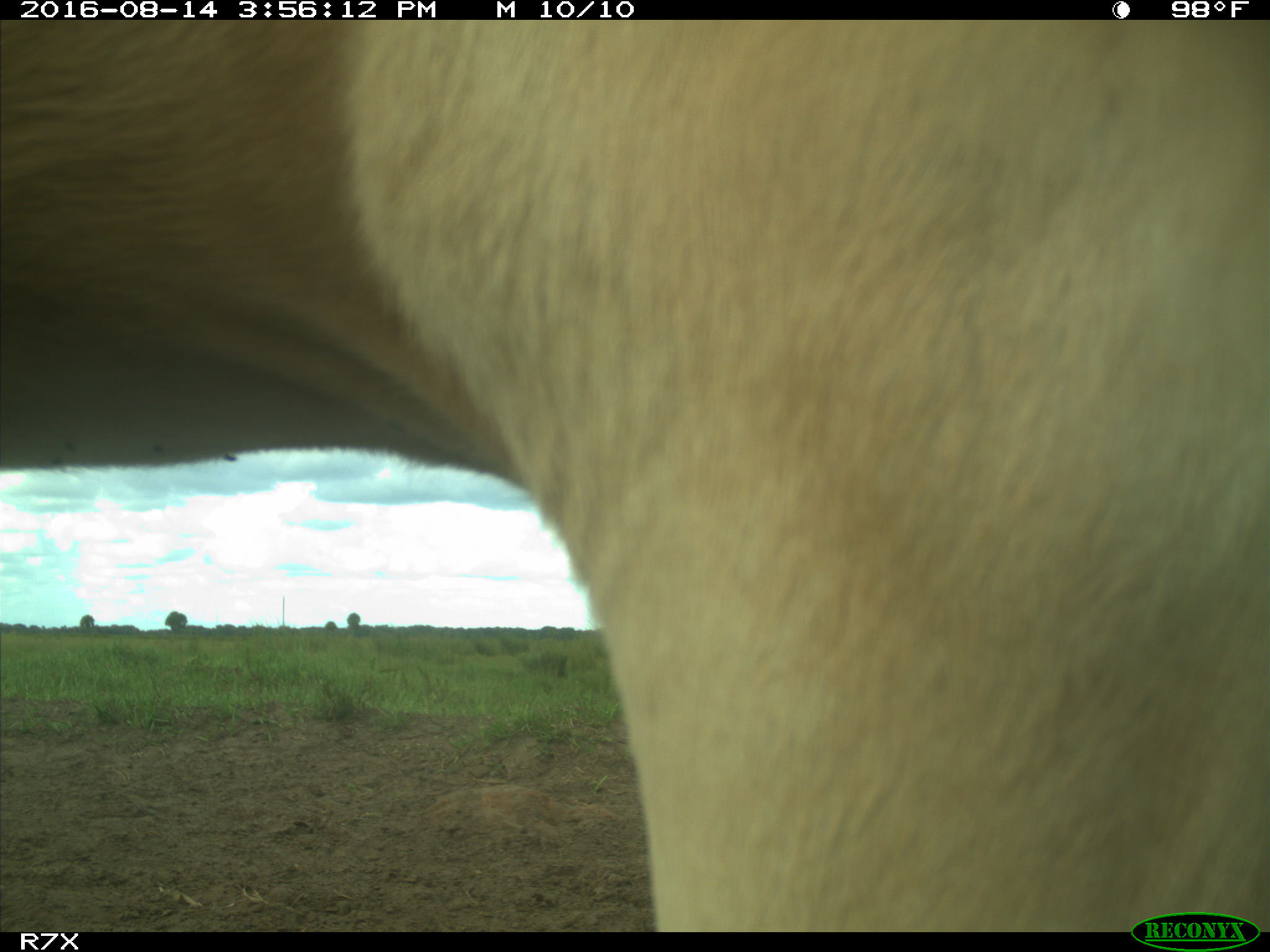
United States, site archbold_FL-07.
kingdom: Animalia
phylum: Chordata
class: Mammalia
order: Artiodactyla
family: Bovidae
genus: Bos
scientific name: Bos taurus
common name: domestic cow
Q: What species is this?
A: Bos taurus (domestic cow).